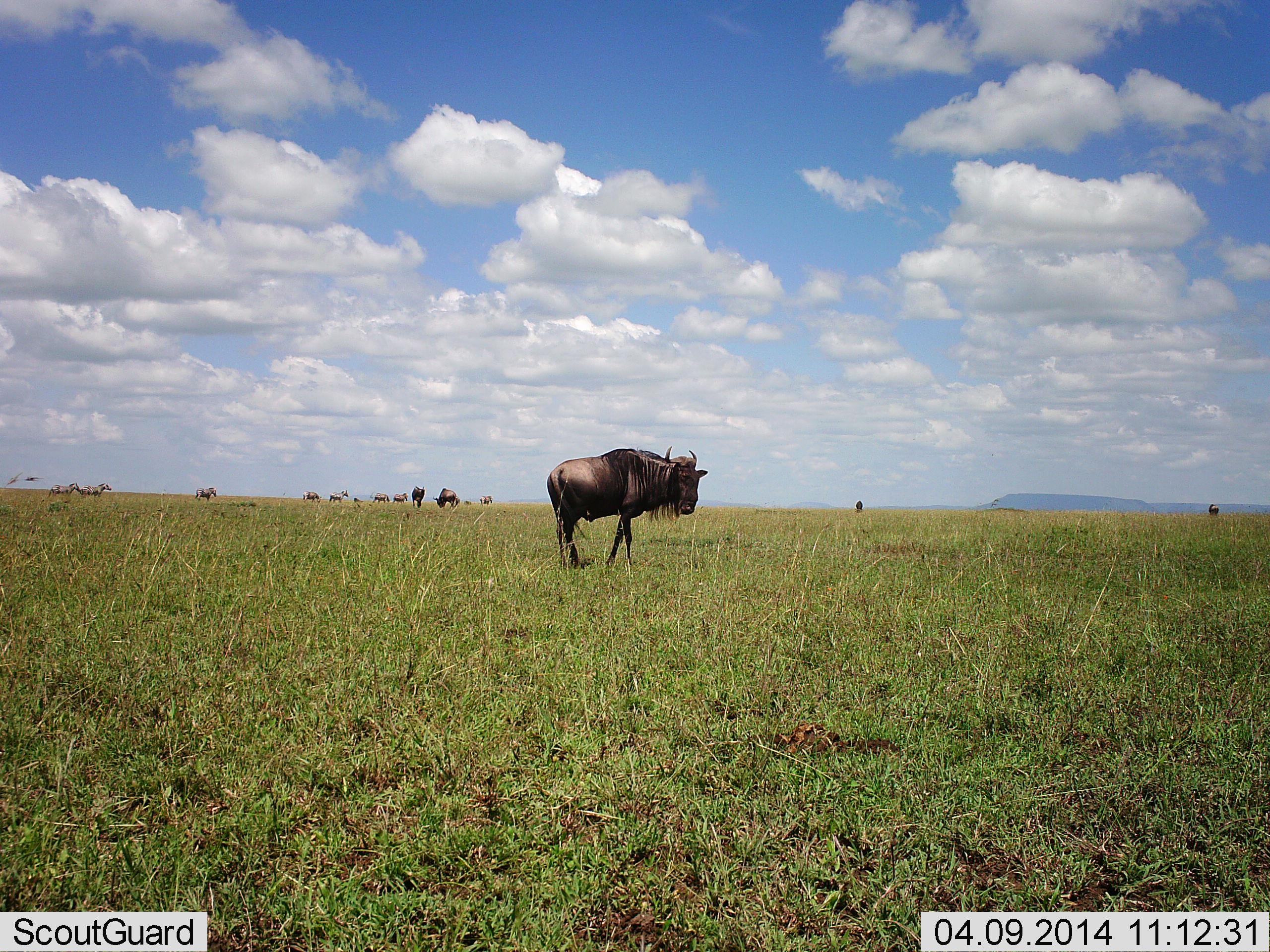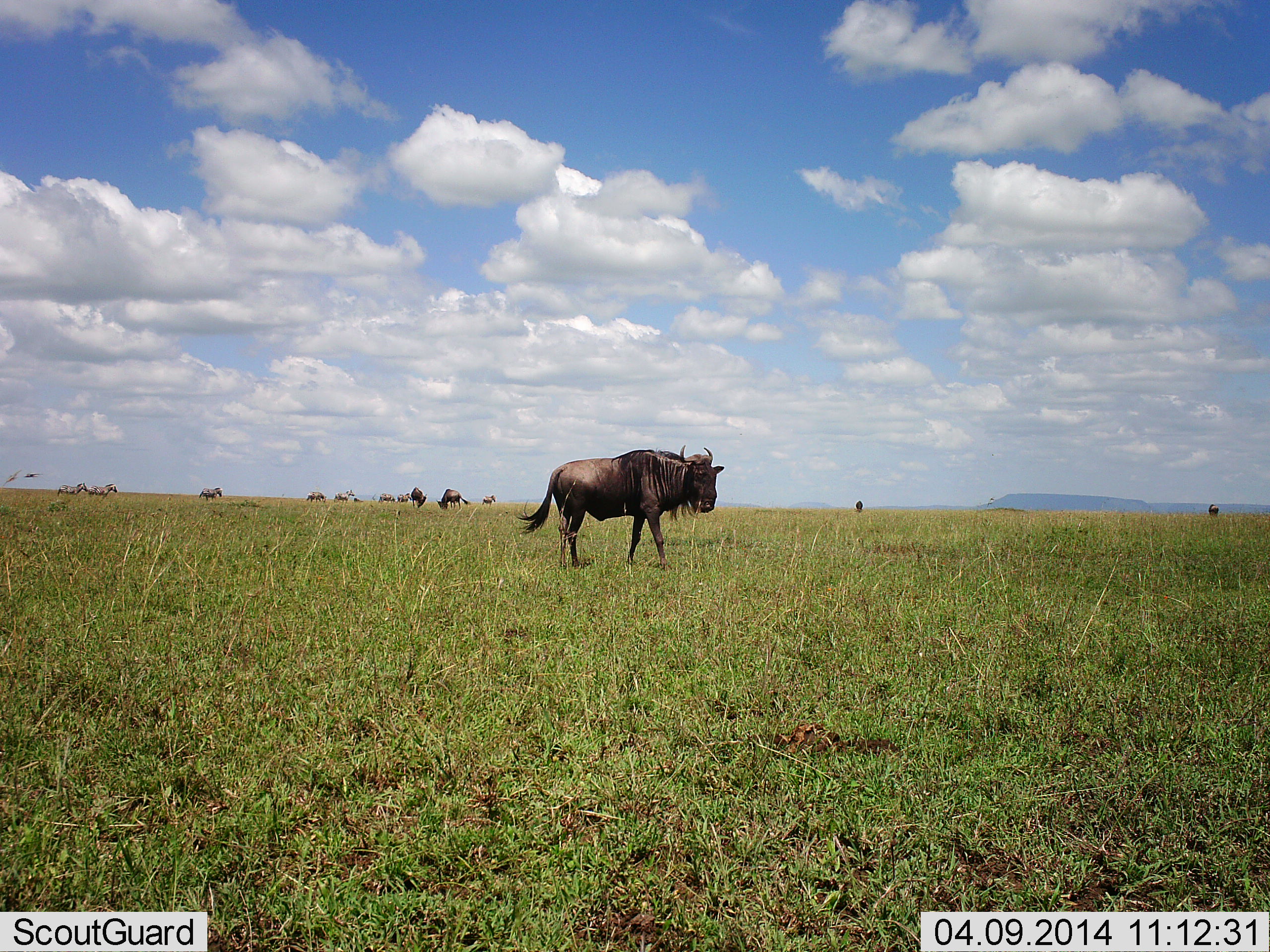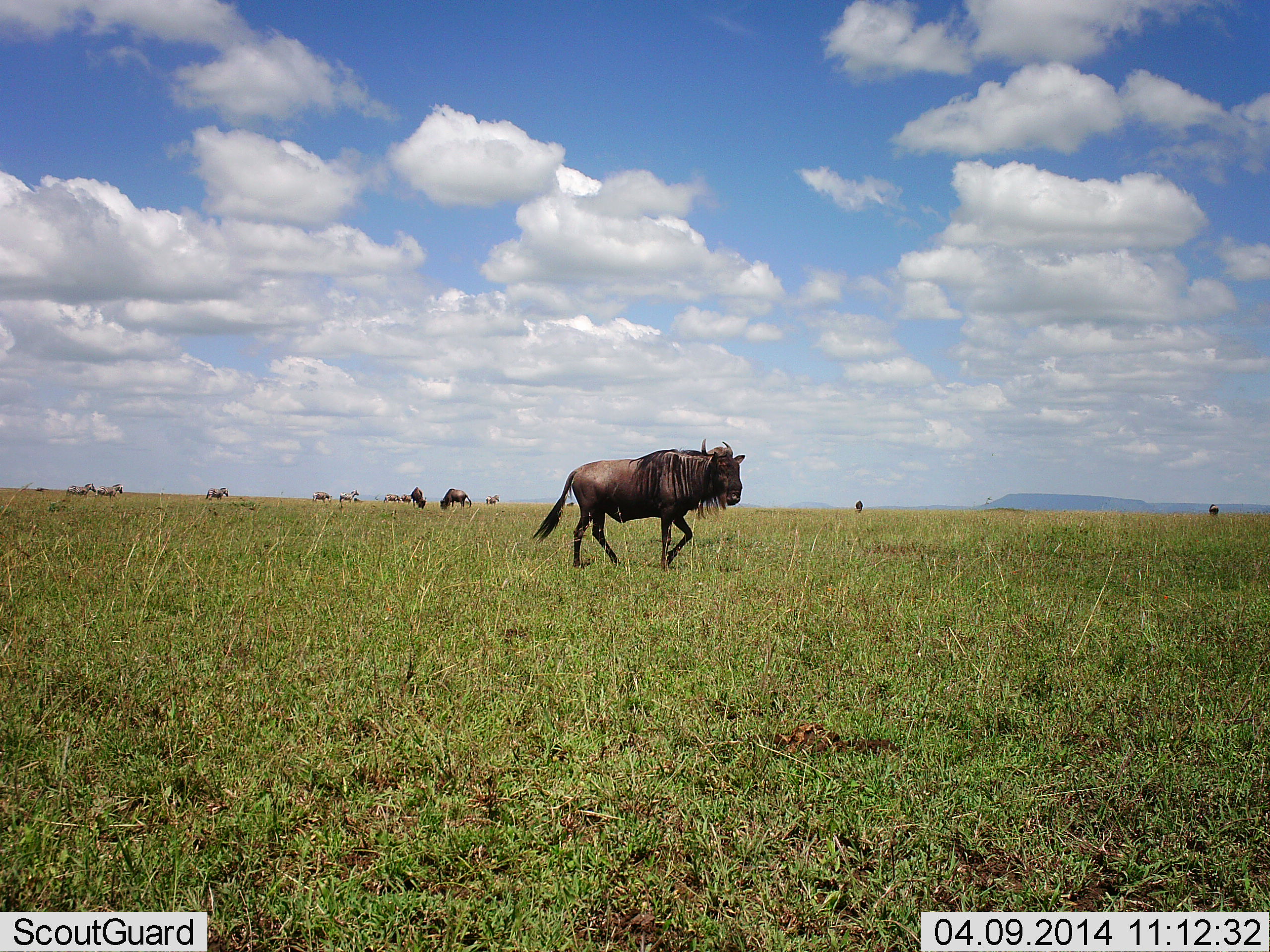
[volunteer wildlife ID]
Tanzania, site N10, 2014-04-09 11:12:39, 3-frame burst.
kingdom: Animalia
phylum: Chordata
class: Mammalia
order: Artiodactyla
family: Bovidae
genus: Connochaetes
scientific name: Connochaetes taurinus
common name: blue wildebeest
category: wildebeest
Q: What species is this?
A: Wildebeest (blue wildebeest) (Connochaetes taurinus).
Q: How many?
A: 11-50.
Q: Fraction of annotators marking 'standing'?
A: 38%.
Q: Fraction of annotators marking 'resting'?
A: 0%.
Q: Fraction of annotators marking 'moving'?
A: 69%.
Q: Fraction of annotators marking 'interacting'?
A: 0%.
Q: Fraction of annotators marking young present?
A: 0%.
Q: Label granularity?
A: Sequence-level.